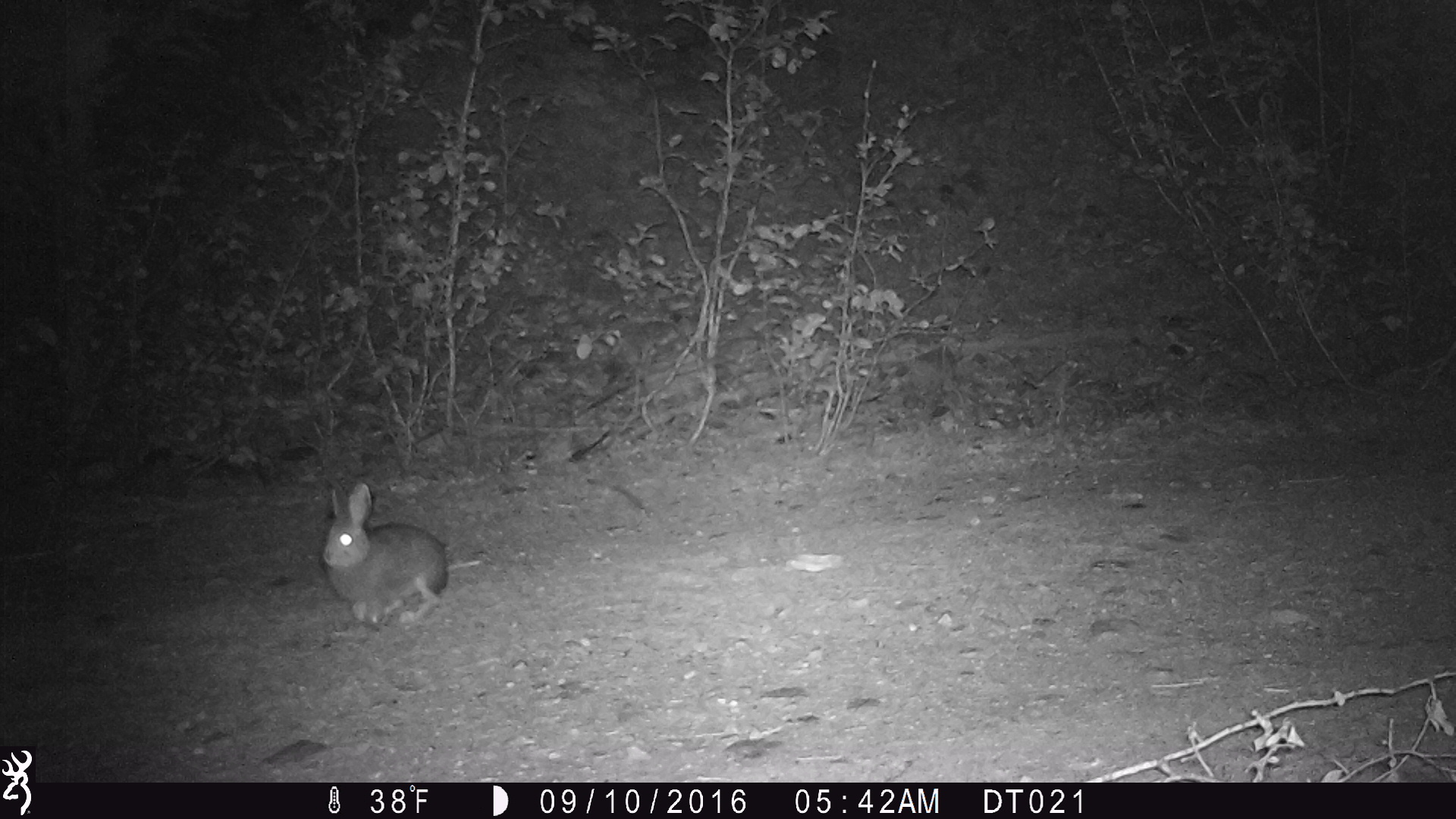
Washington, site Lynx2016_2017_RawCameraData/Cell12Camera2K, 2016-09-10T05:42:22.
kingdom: Animalia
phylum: Chordata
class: Mammalia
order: Lagomorpha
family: Leporidae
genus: Lepus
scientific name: Lepus americanus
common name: snowshoe hare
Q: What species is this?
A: Lepus americanus (snowshoe hare).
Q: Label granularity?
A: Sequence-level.